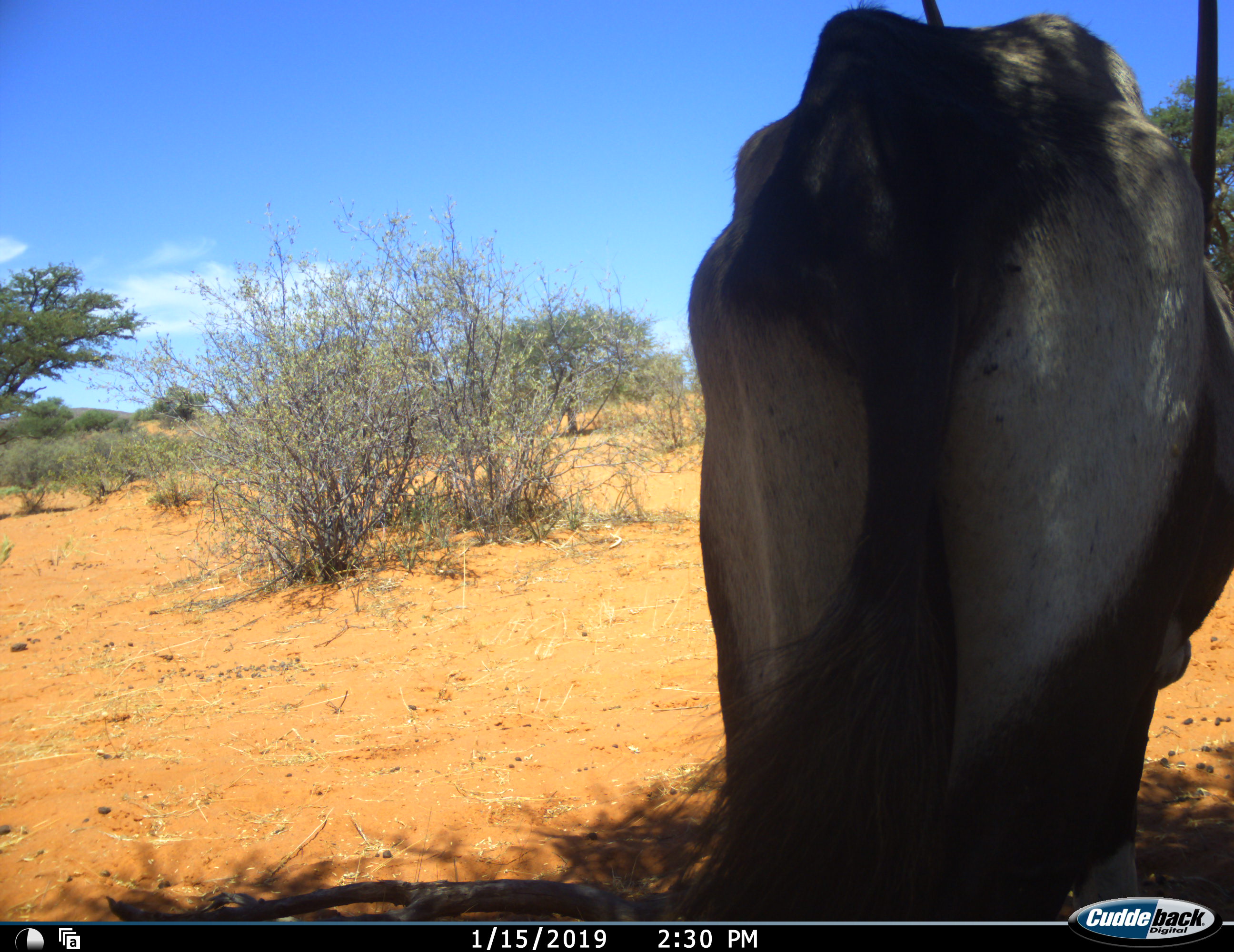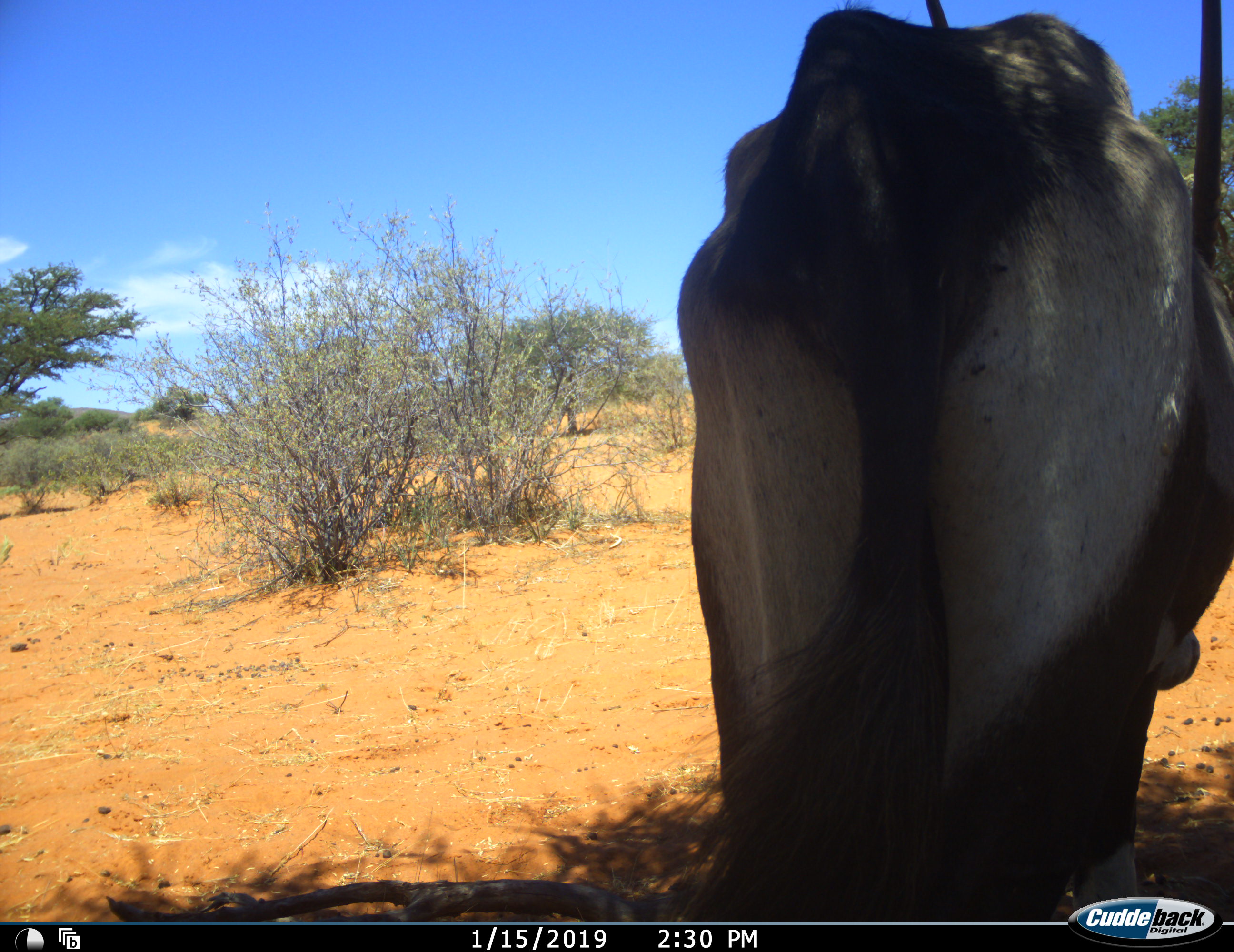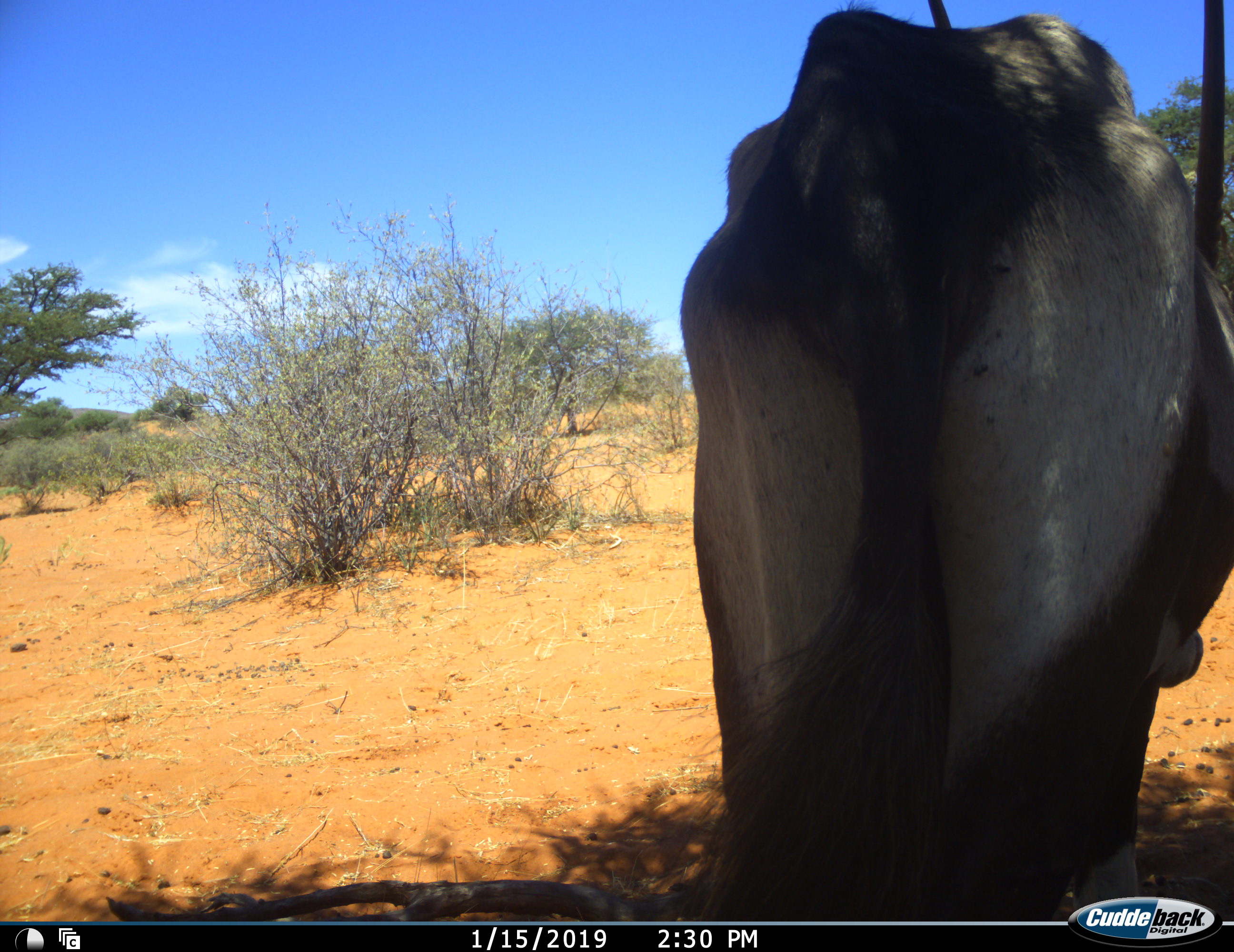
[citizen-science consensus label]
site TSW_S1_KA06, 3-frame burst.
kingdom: Animalia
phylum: Chordata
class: Mammalia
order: Artiodactyla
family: Bovidae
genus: Oryx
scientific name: Oryx gazella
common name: gemsbok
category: oryx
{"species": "oryx (gemsbok) (Oryx gazella)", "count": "1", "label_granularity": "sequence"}